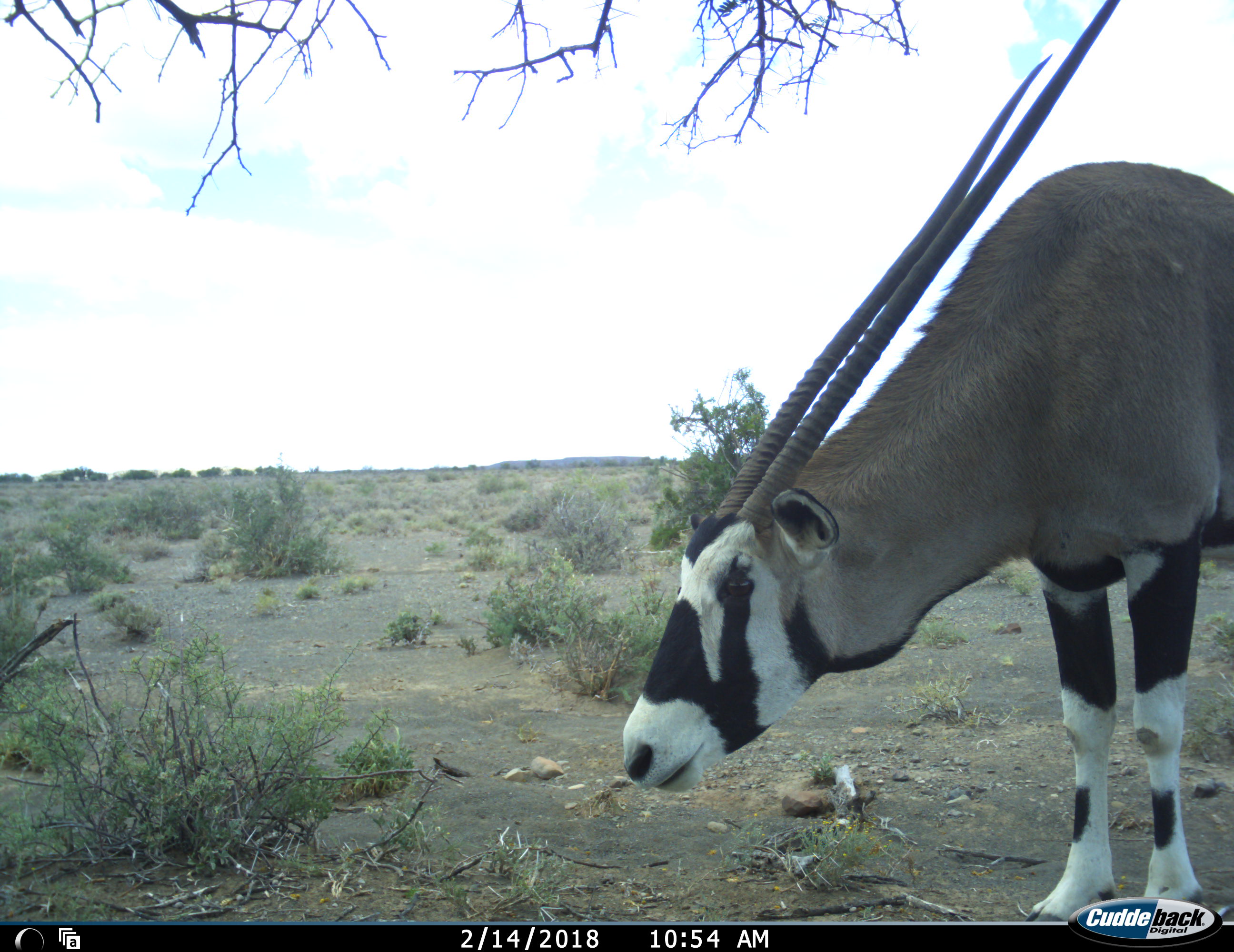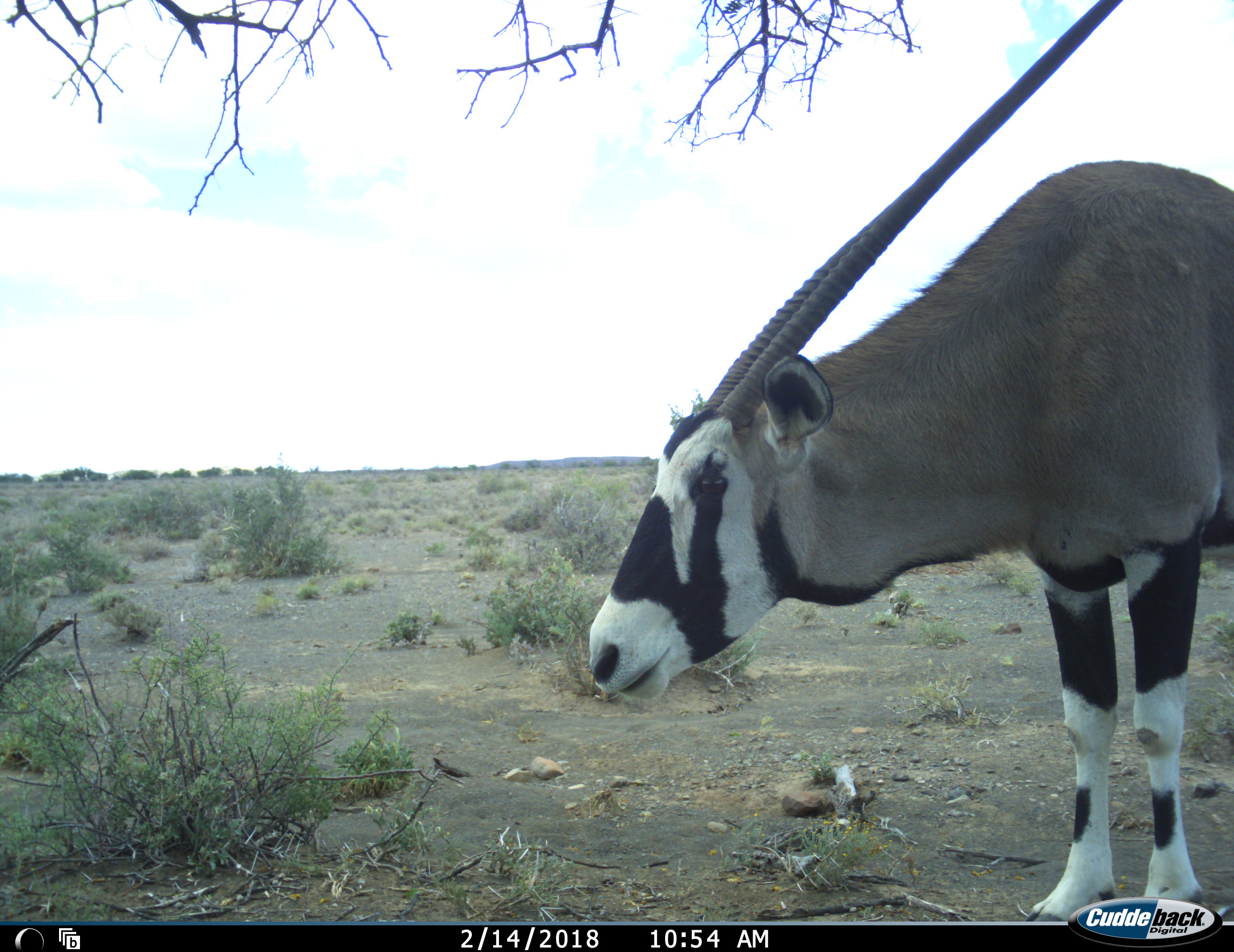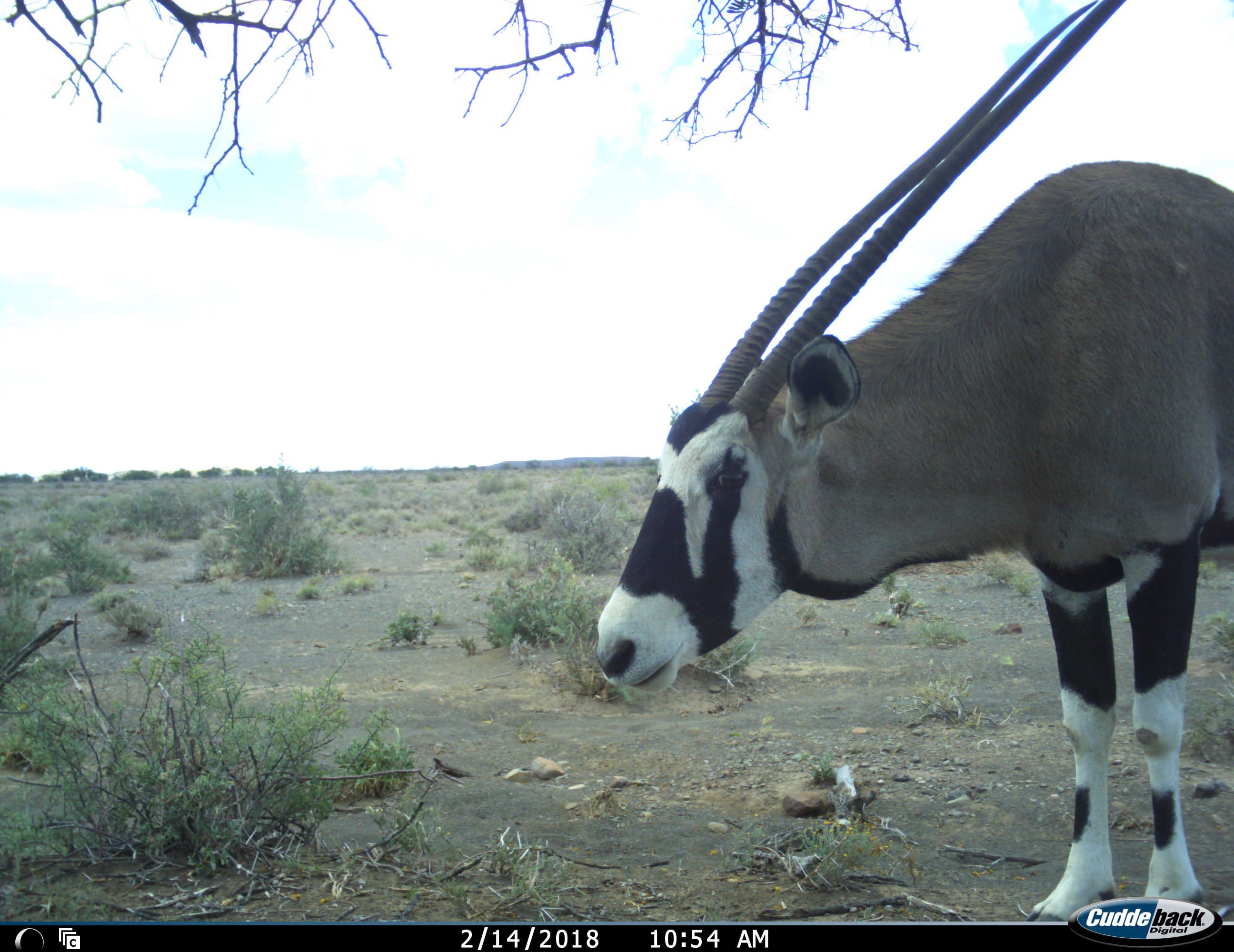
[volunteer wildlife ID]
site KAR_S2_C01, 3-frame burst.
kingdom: Animalia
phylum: Chordata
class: Mammalia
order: Artiodactyla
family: Bovidae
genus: Oryx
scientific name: Oryx gazella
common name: gemsbok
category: oryx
Oryx (gemsbok) (Oryx gazella), count 1. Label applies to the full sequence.